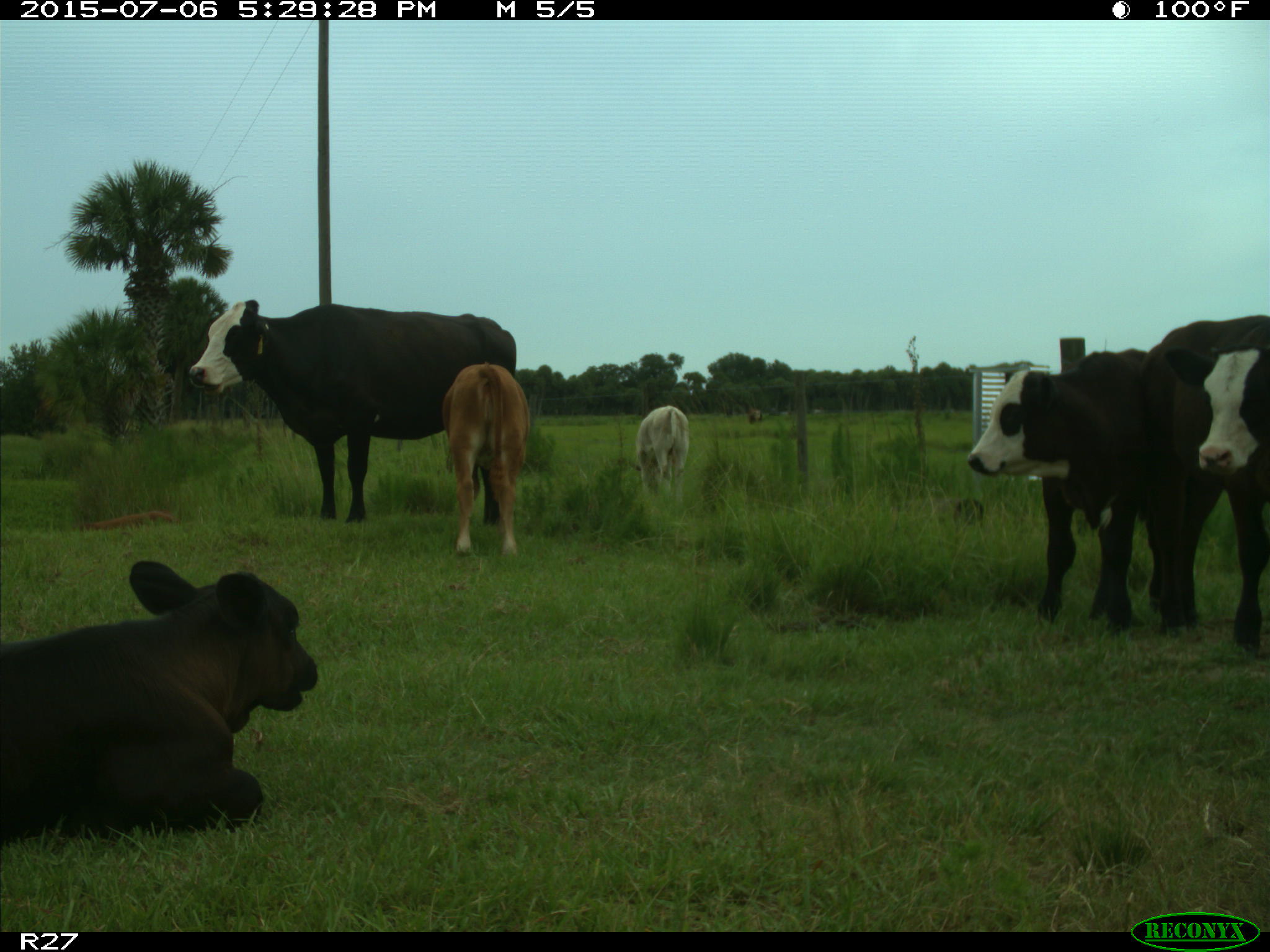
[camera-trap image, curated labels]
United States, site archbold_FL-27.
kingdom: Animalia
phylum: Chordata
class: Mammalia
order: Artiodactyla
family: Bovidae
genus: Bos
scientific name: Bos taurus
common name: domestic cow